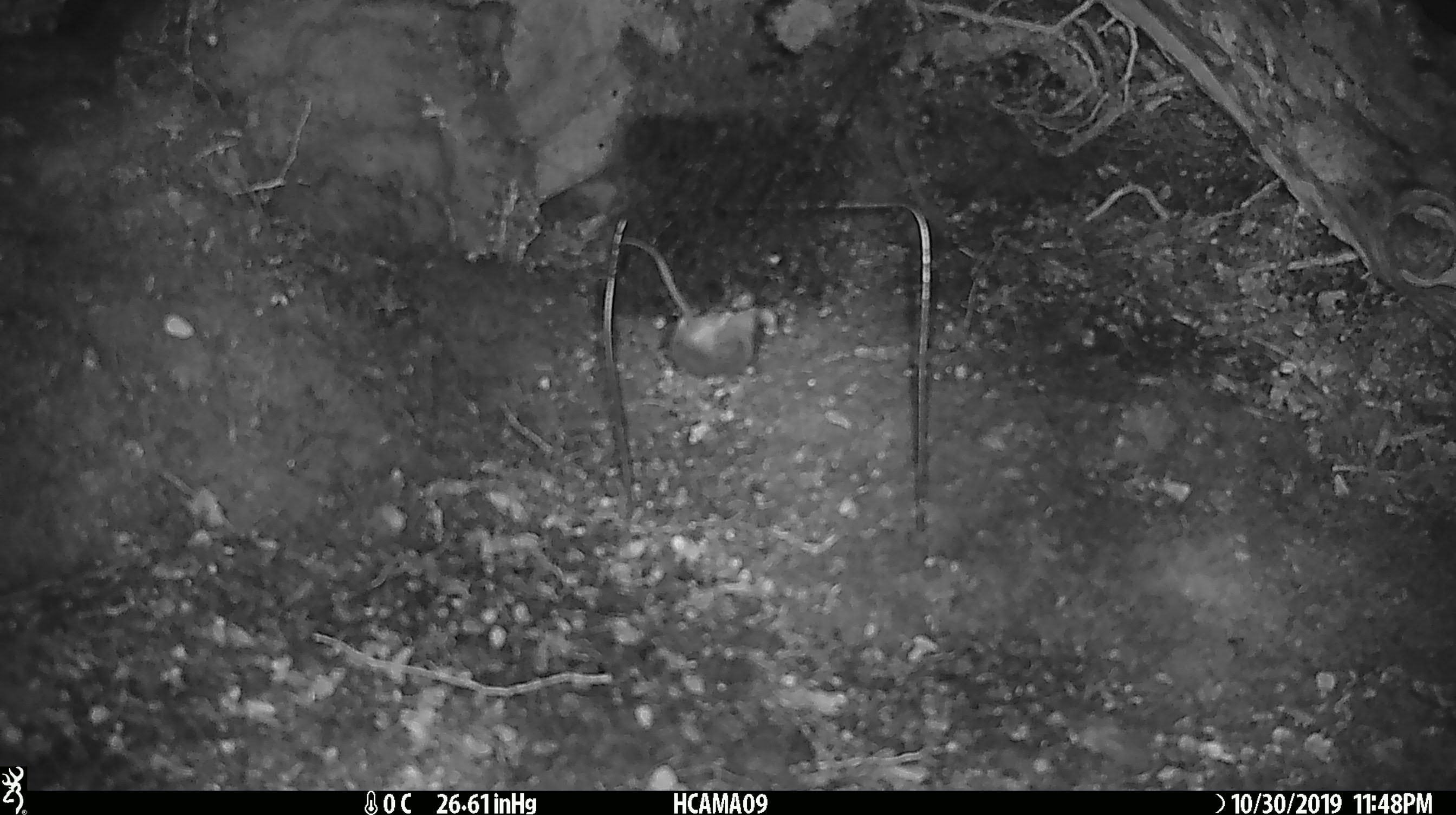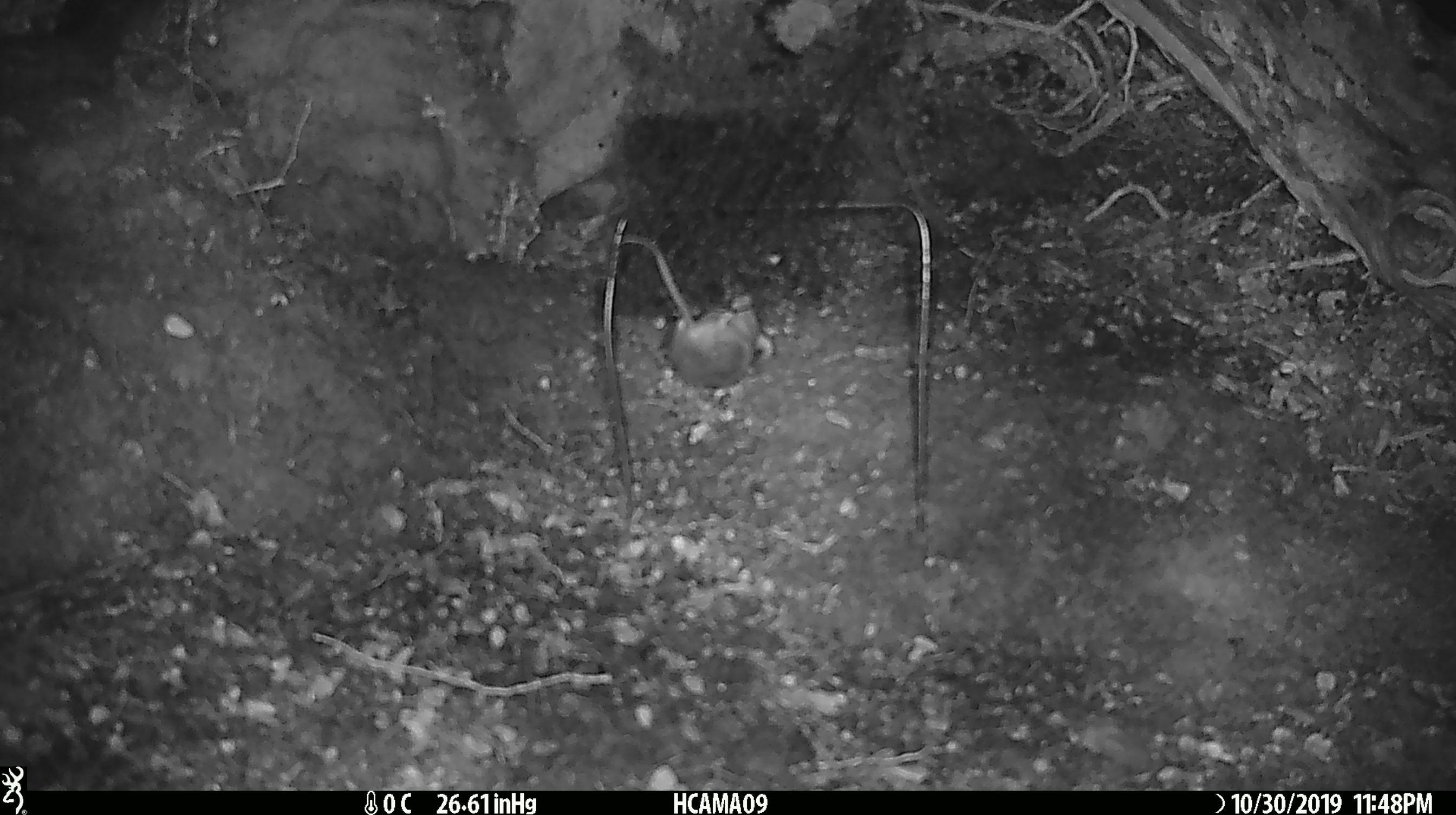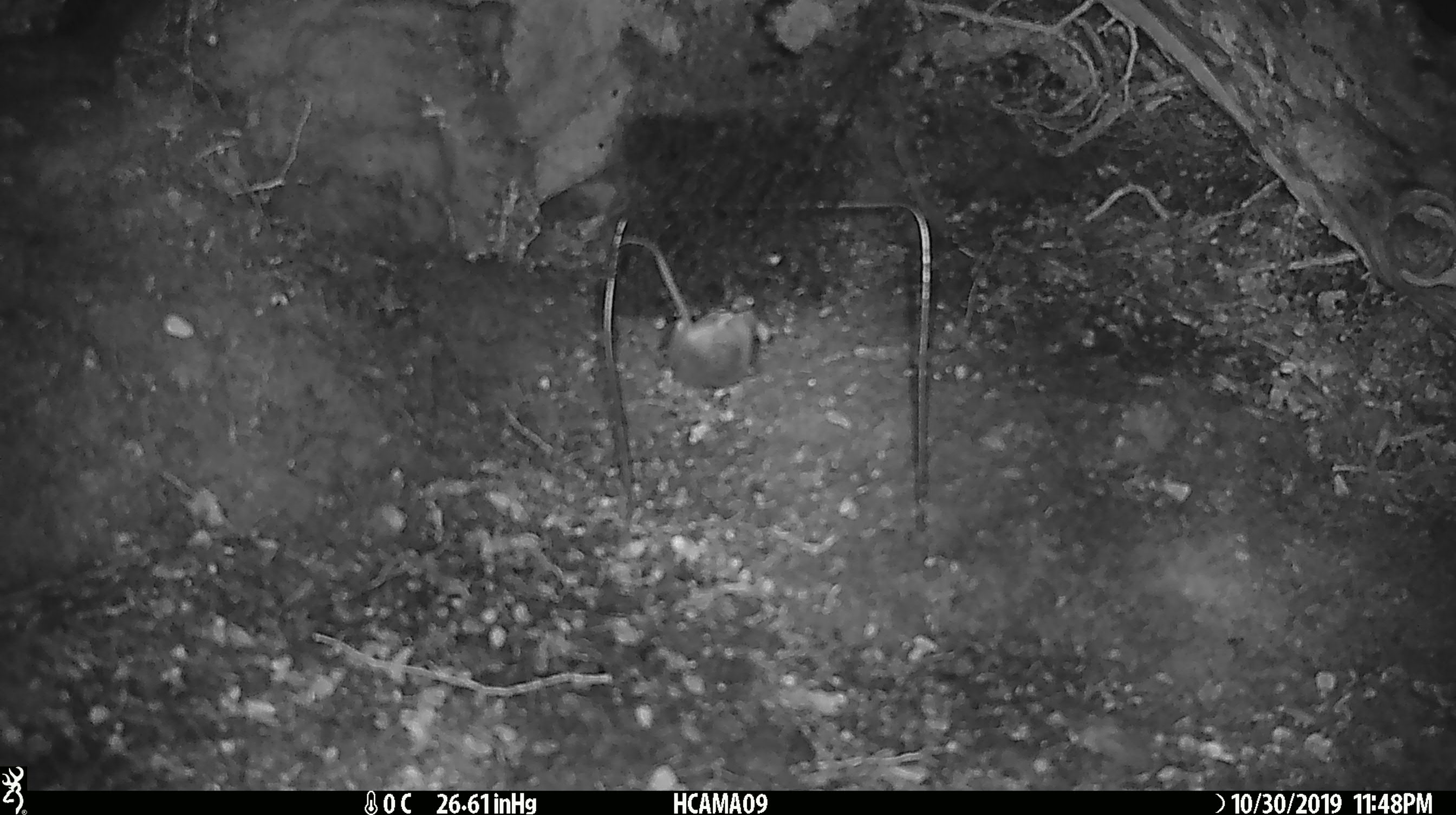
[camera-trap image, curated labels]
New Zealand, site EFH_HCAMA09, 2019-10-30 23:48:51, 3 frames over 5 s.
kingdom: Animalia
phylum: Chordata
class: Mammalia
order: Rodentia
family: Muridae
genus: Mus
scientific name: Mus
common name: mouse